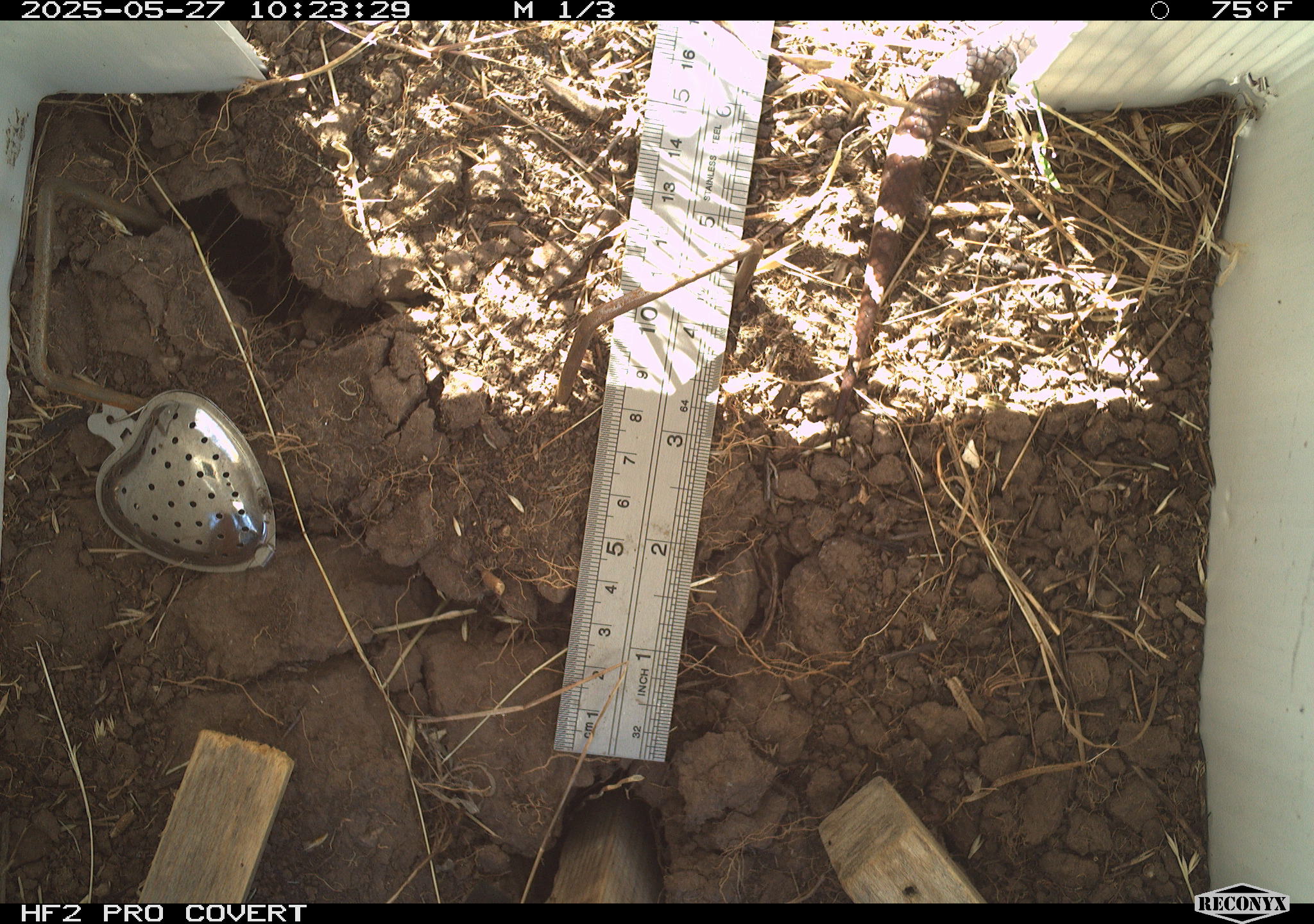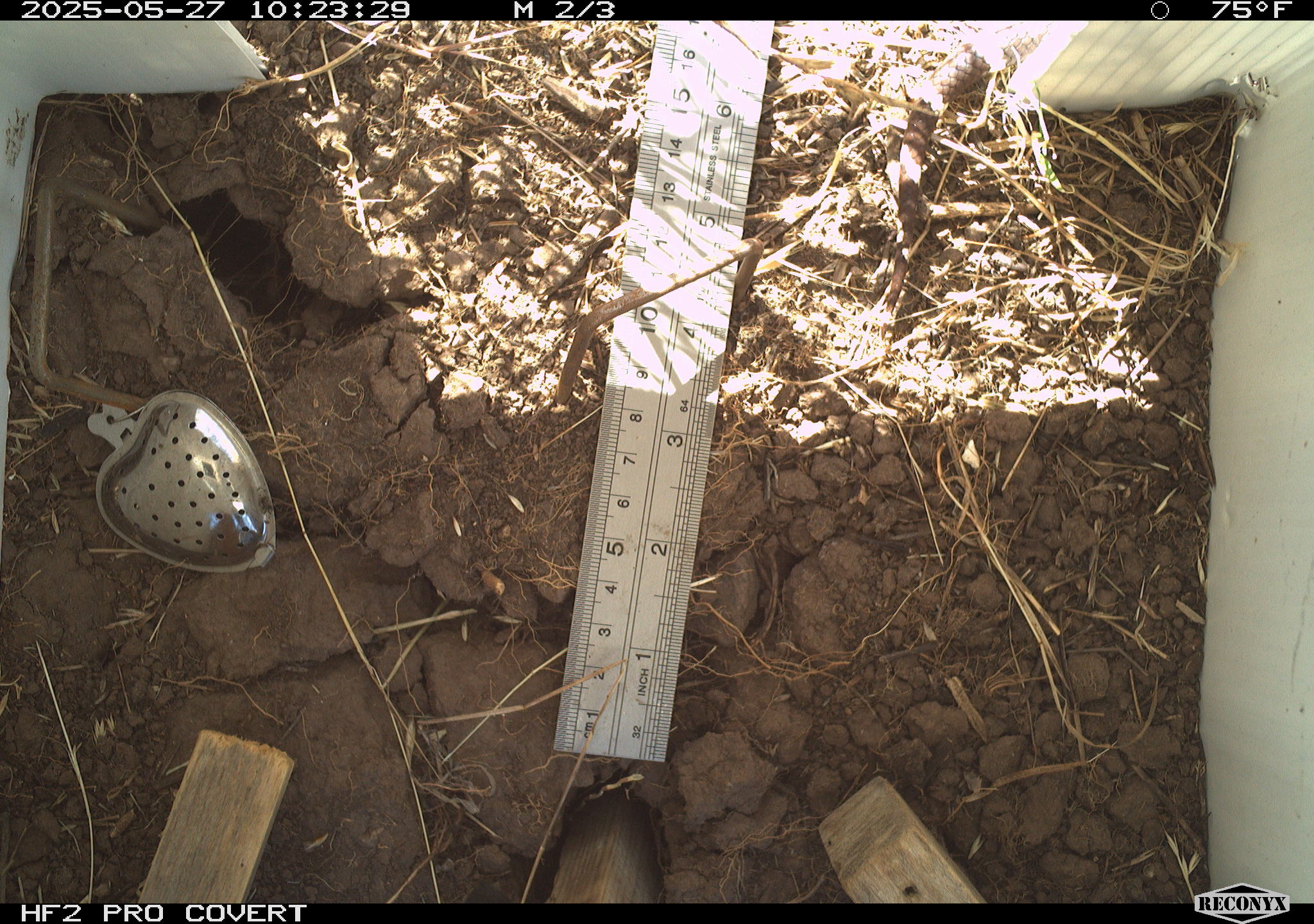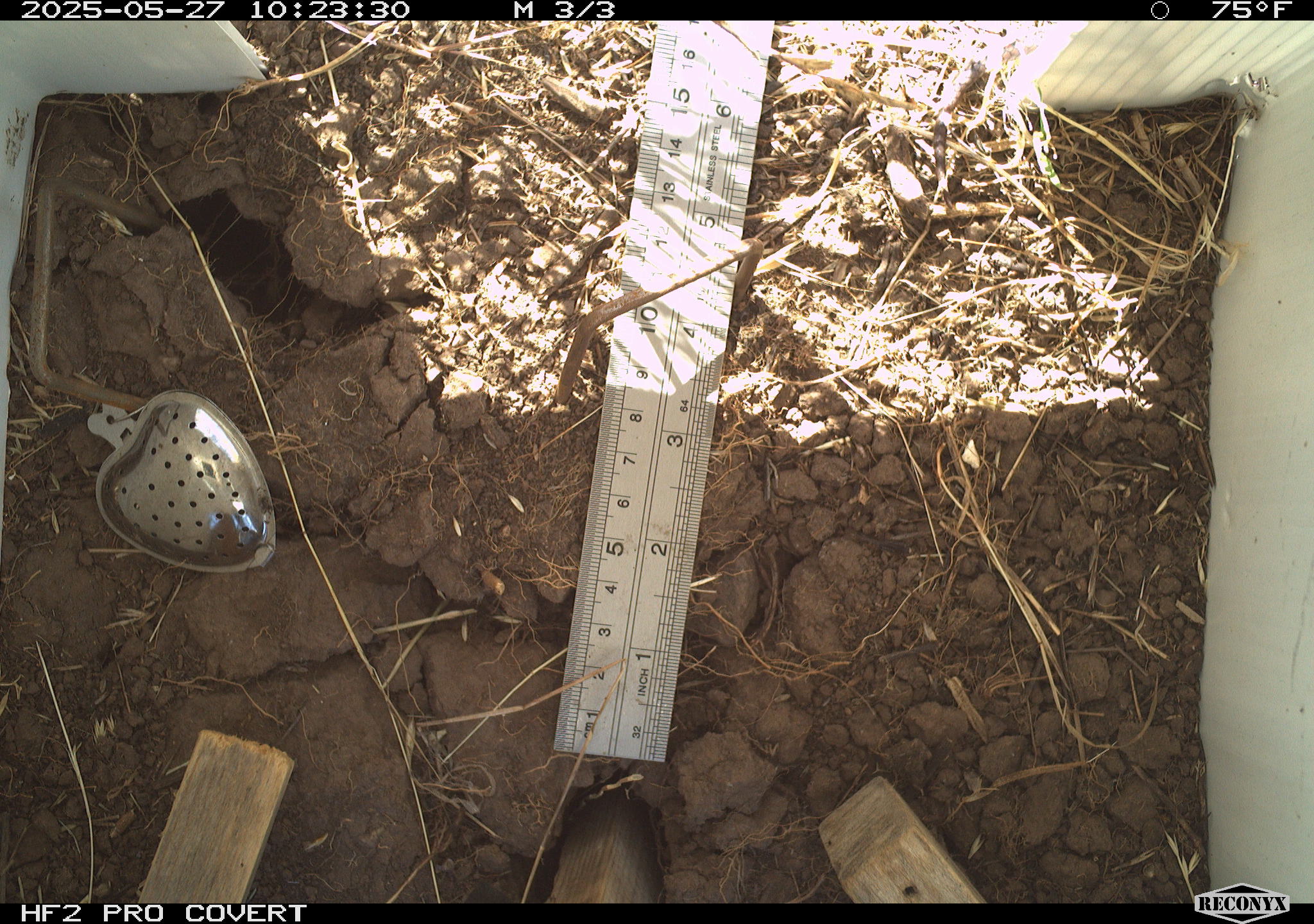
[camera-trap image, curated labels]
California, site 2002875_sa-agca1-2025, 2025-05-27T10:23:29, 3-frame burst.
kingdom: Animalia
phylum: Chordata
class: Reptilia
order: Squamata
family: Colubridae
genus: Lampropeltis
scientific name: Lampropeltis californiae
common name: california kingsnake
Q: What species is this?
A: California kingsnake (Lampropeltis californiae).